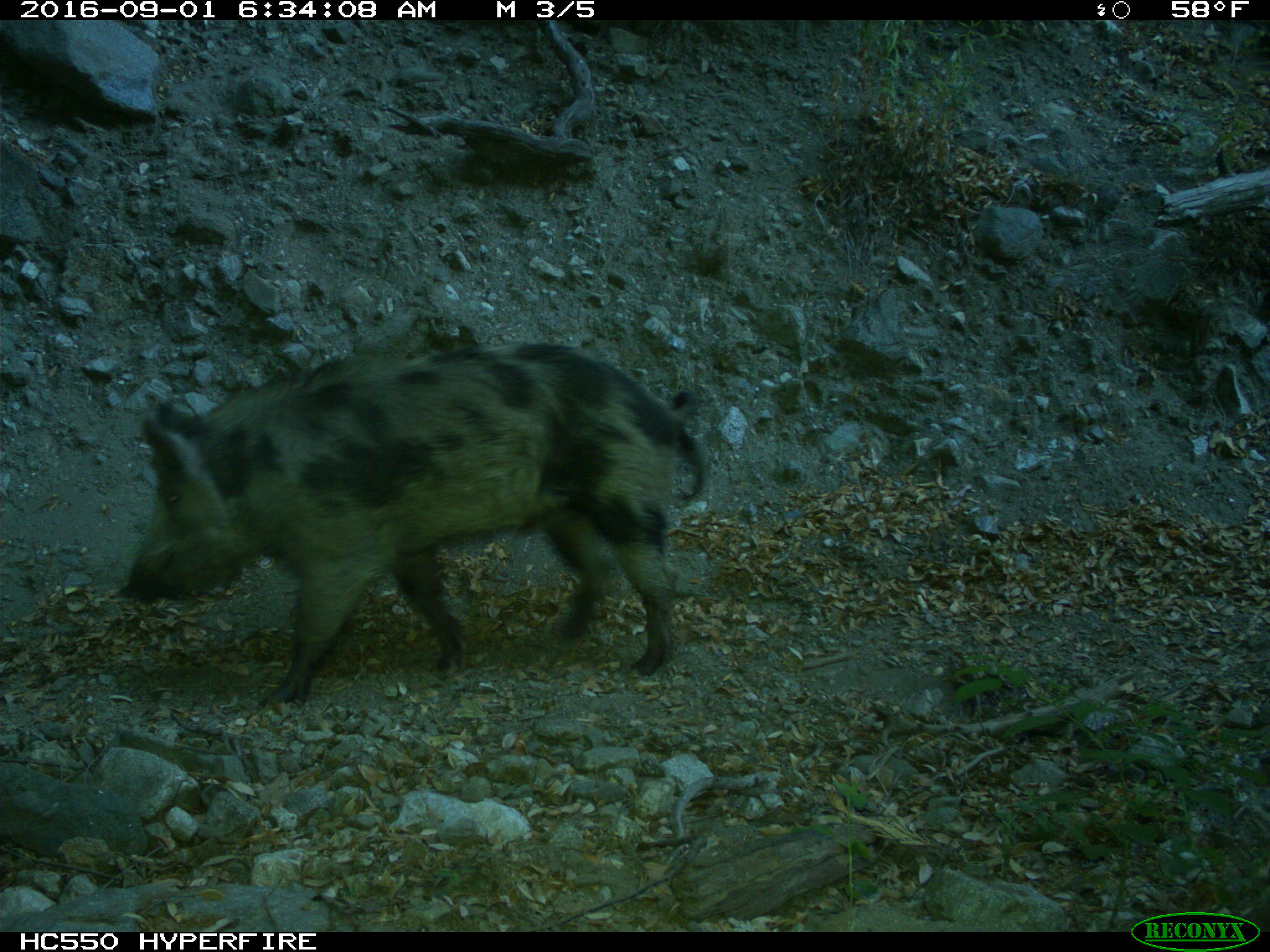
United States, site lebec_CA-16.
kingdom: Animalia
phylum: Chordata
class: Mammalia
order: Artiodactyla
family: Suidae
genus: Sus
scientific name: Sus scrofa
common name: wild boar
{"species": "Sus scrofa (wild boar)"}